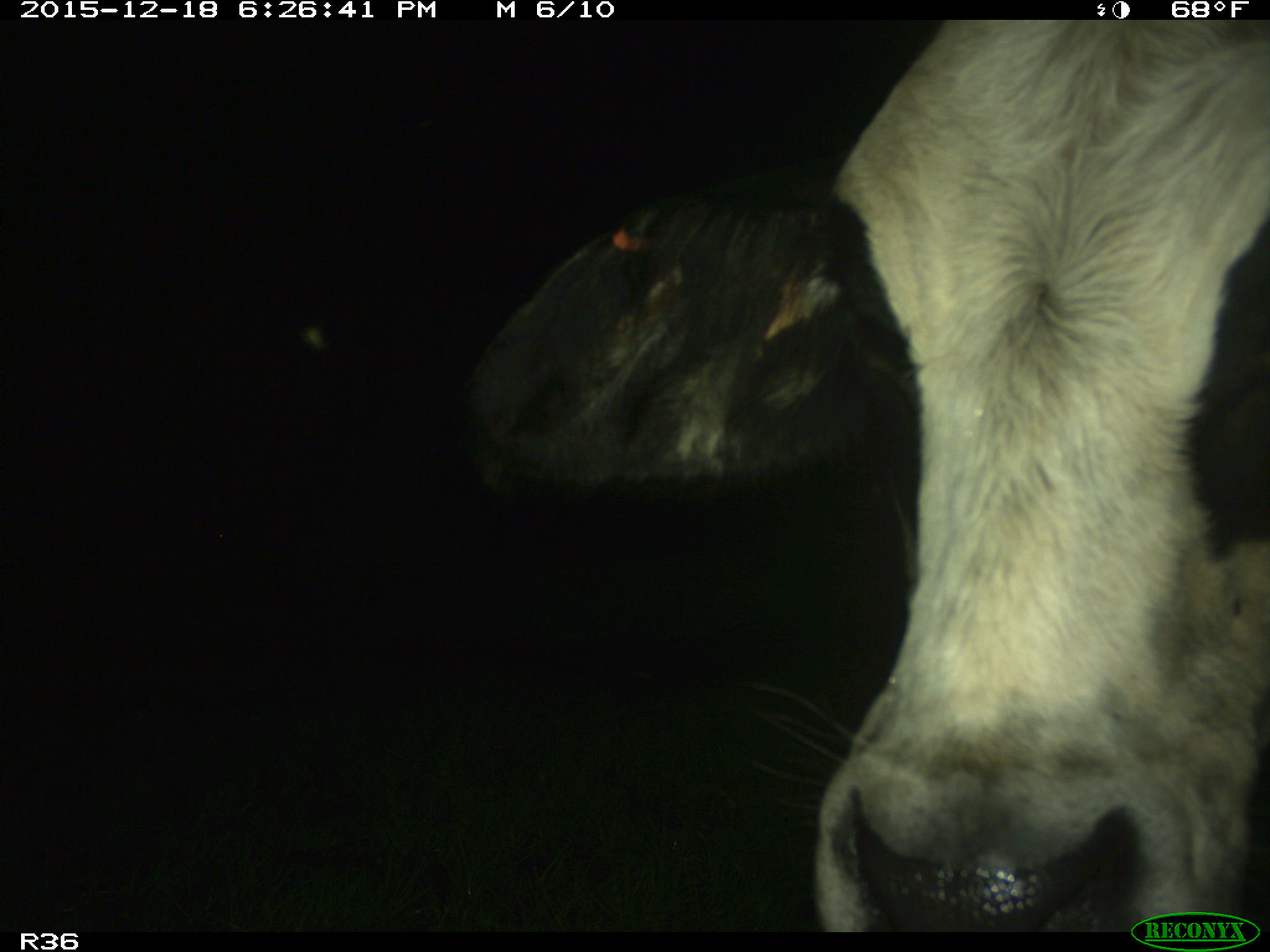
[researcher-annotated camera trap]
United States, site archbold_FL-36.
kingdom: Animalia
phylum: Chordata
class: Mammalia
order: Artiodactyla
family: Bovidae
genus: Bos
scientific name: Bos taurus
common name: domestic cow